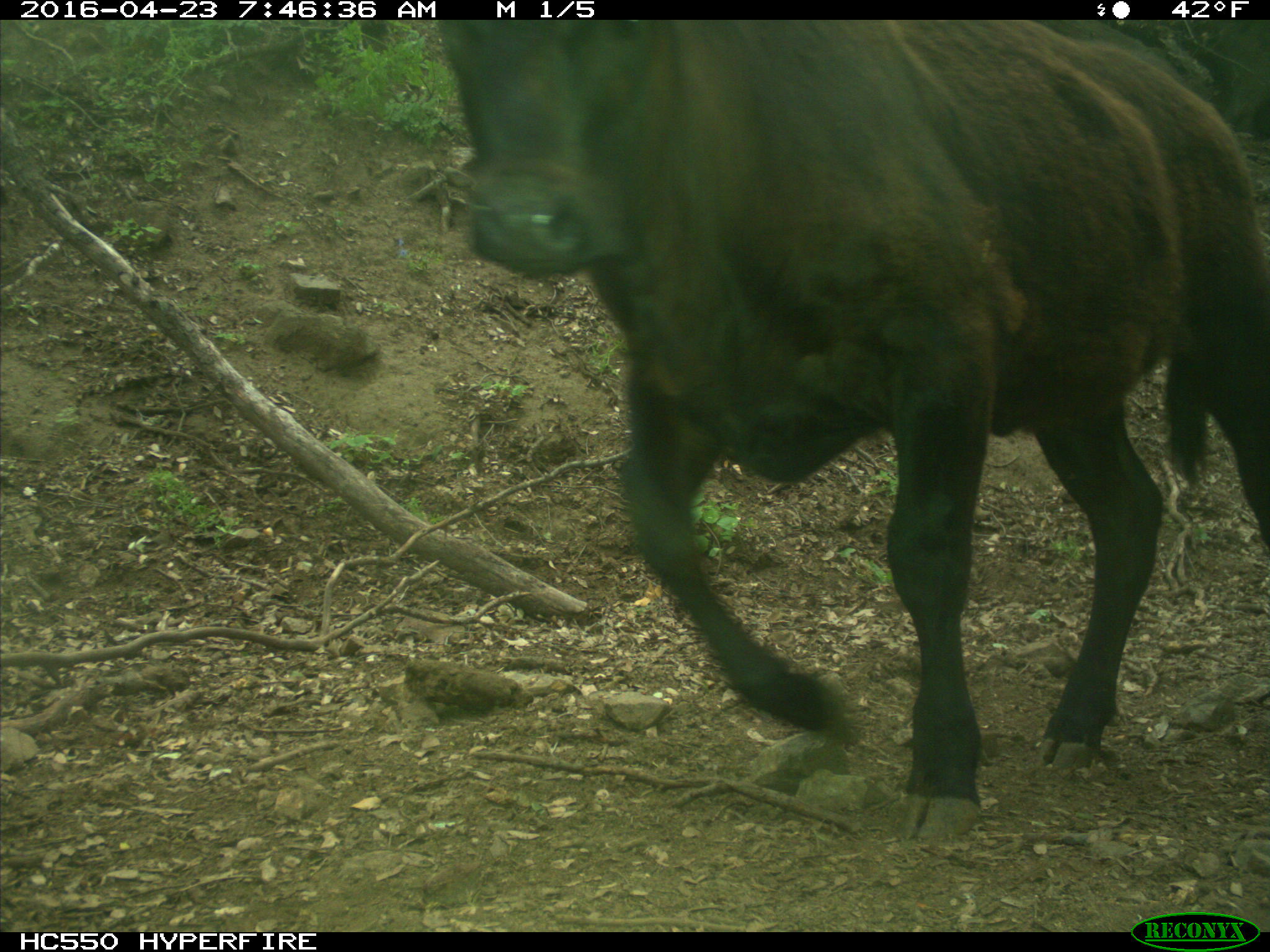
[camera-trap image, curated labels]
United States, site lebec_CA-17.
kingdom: Animalia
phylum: Chordata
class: Mammalia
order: Artiodactyla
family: Bovidae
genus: Bos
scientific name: Bos taurus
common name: domestic cow